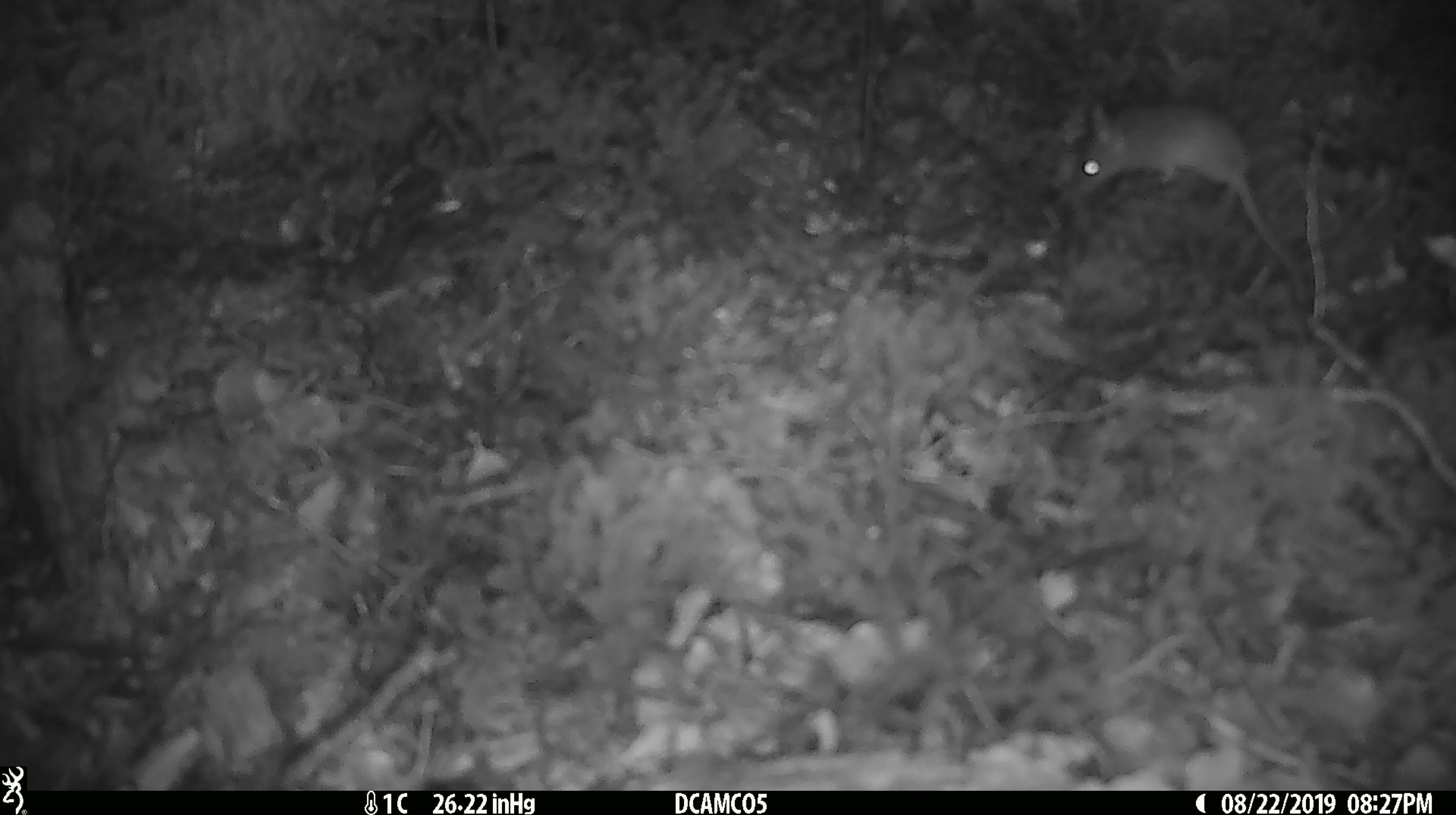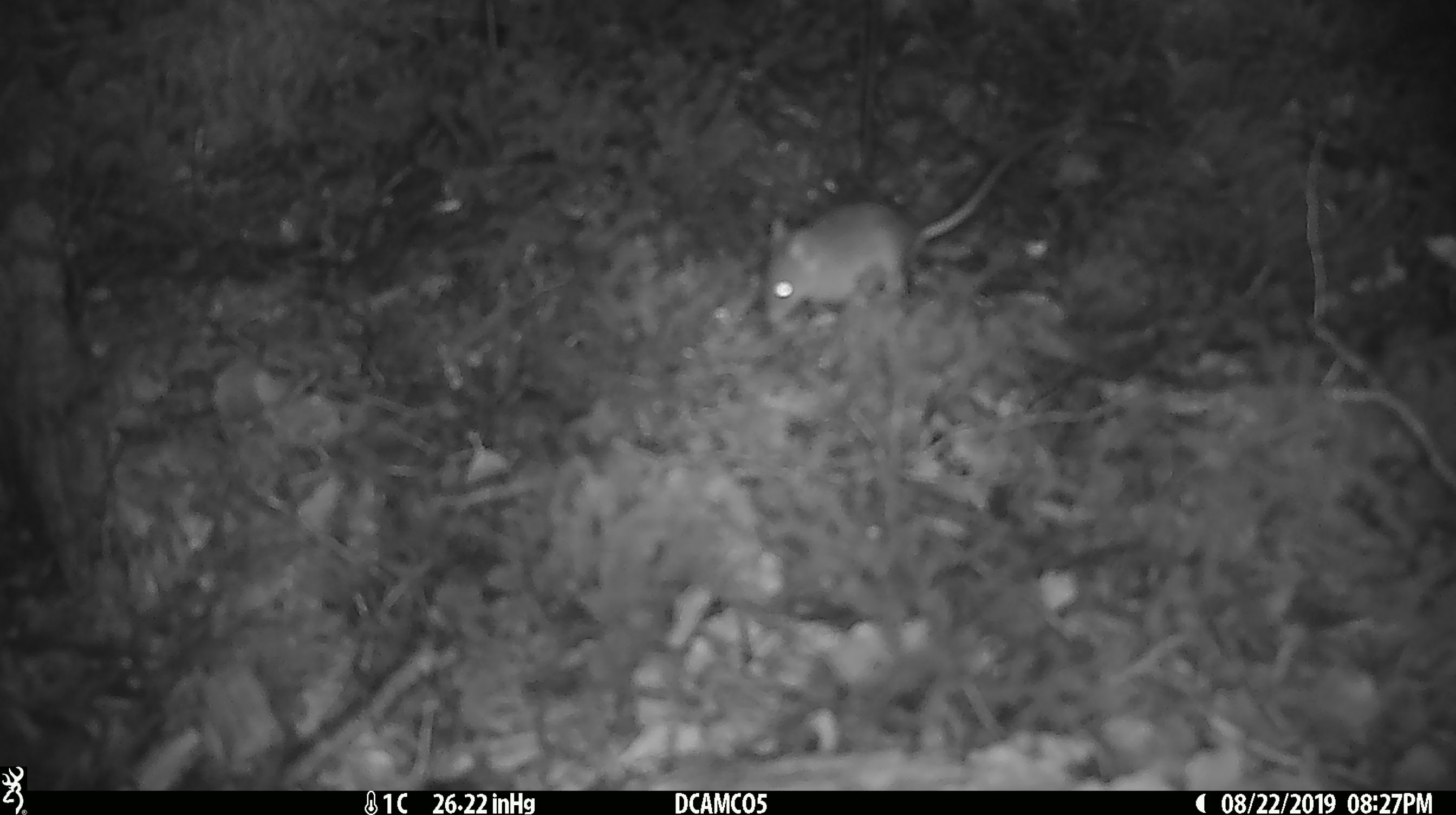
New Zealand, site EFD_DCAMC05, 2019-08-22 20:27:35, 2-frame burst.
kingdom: Animalia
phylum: Chordata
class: Mammalia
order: Rodentia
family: Muridae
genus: Mus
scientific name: Mus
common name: mouse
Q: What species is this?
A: Mouse (Mus).